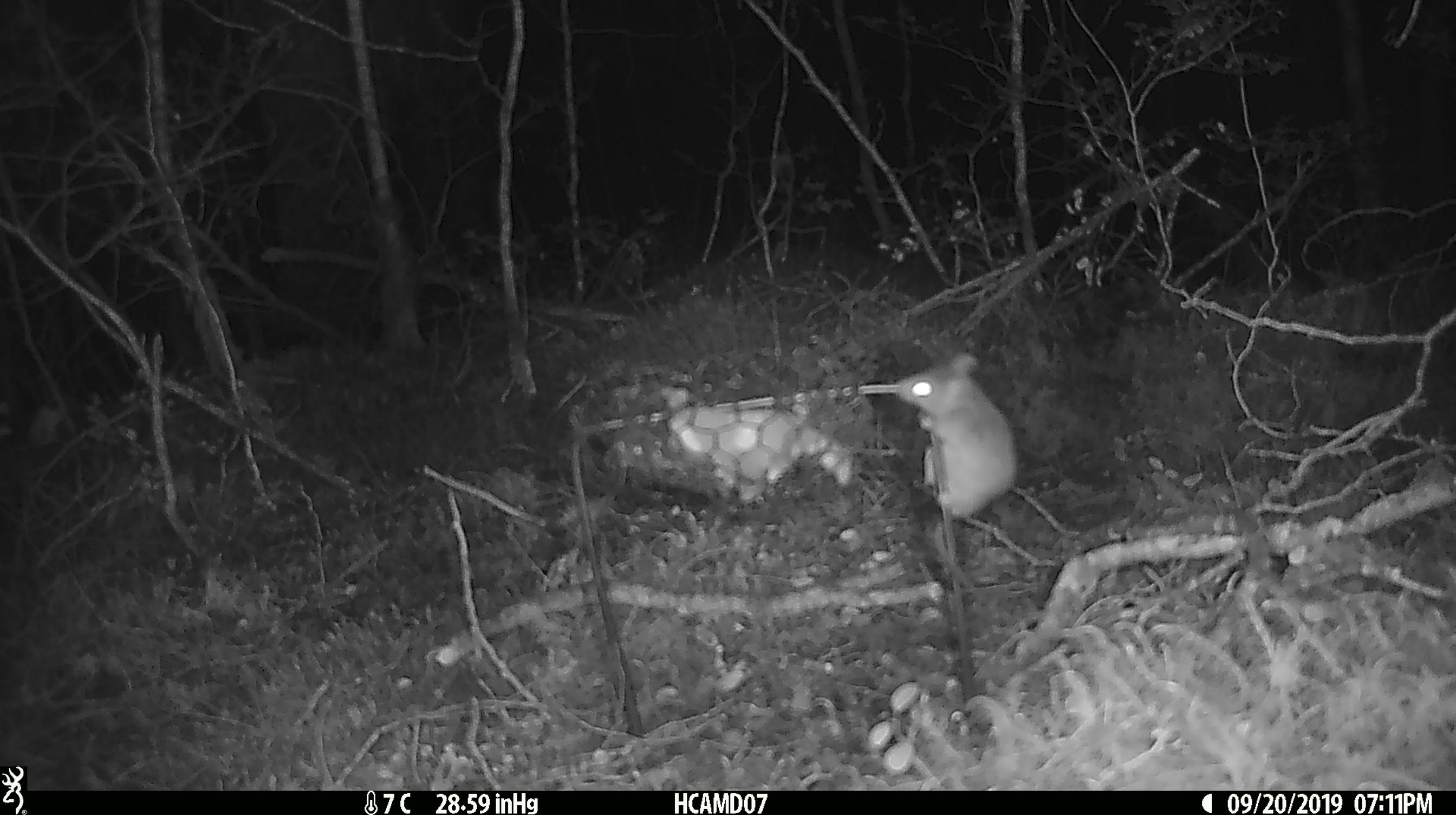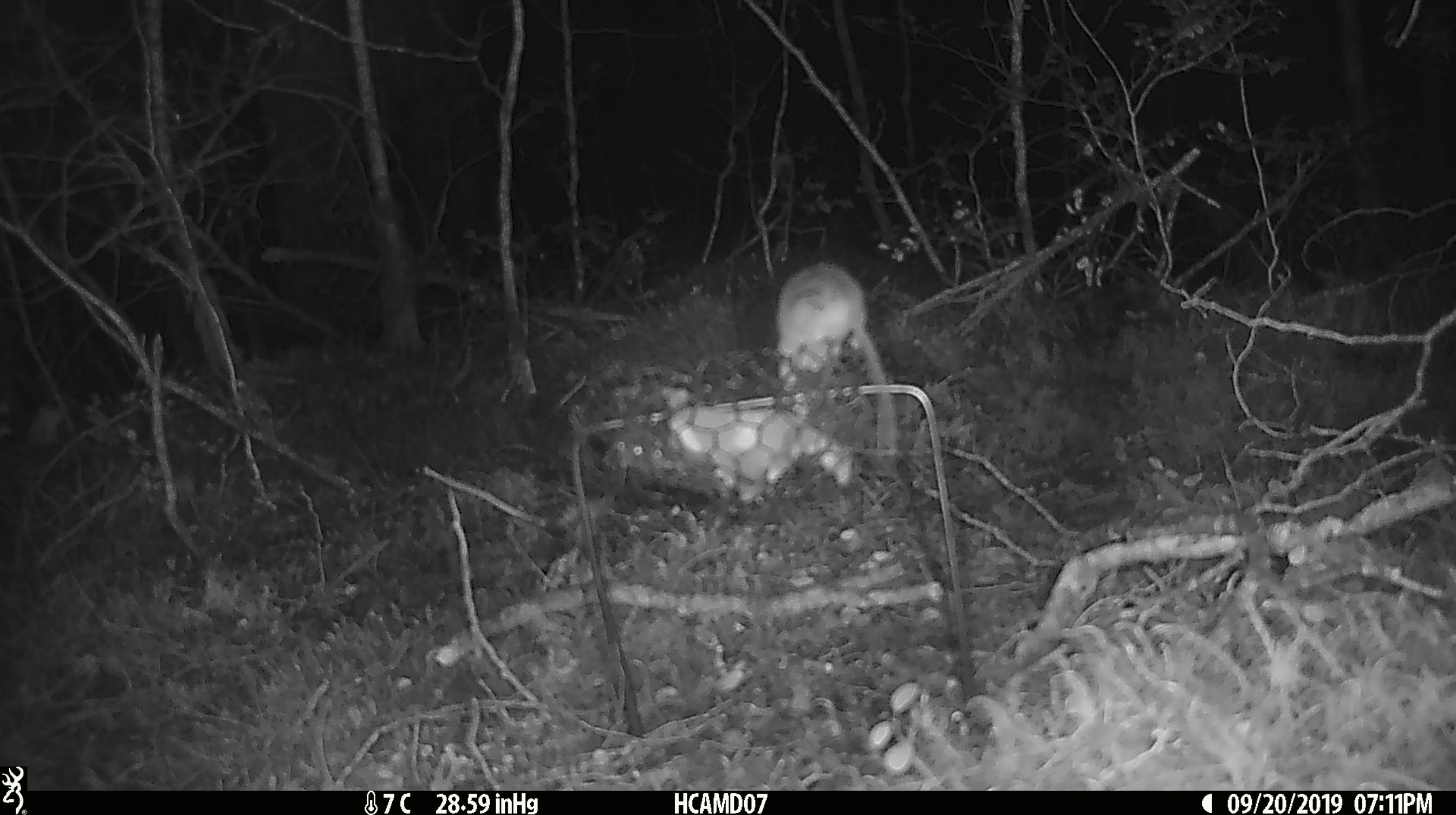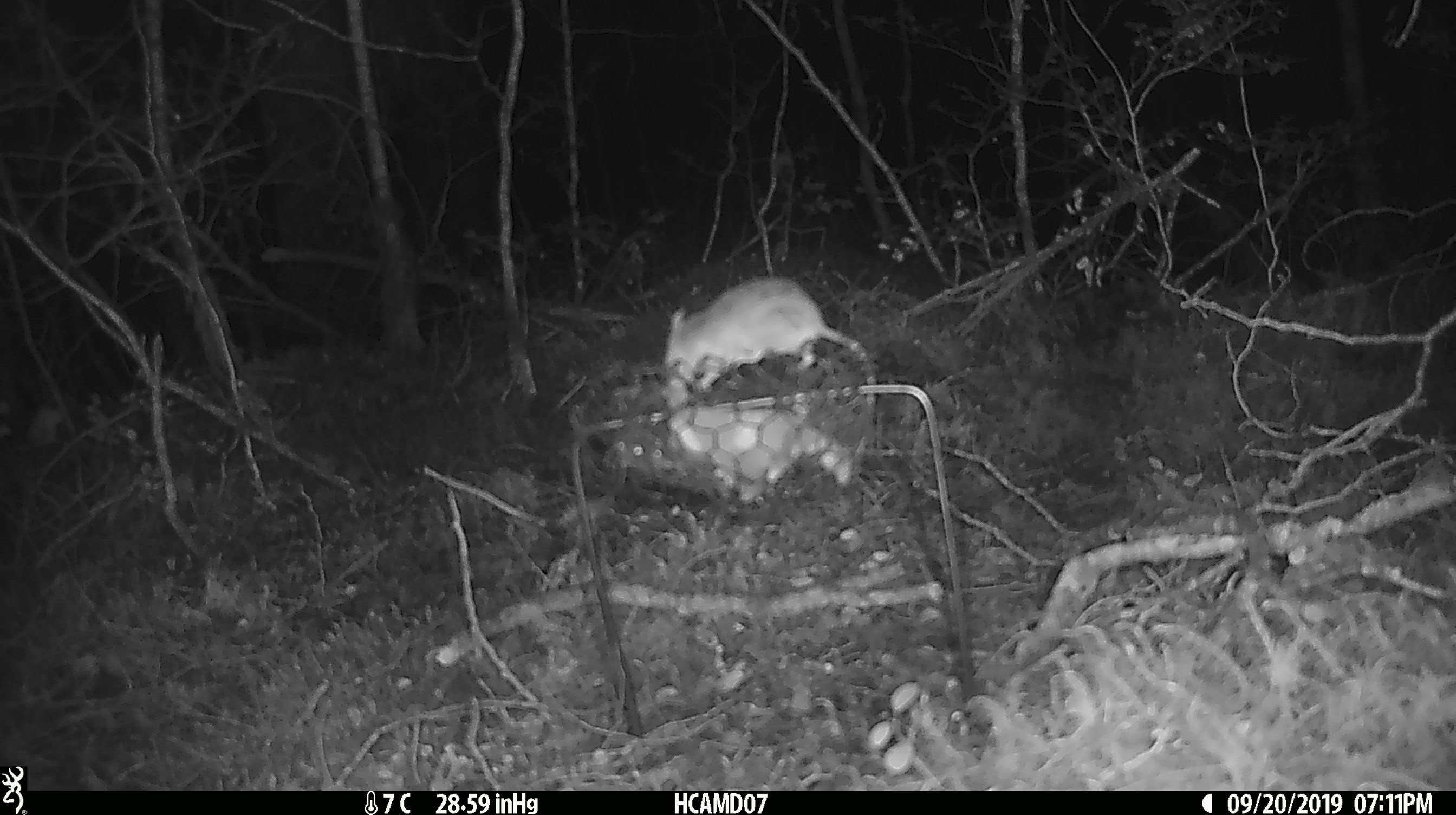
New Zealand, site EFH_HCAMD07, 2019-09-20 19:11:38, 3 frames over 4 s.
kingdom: Animalia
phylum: Chordata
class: Mammalia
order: Rodentia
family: Muridae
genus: Mus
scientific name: Mus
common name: mouse